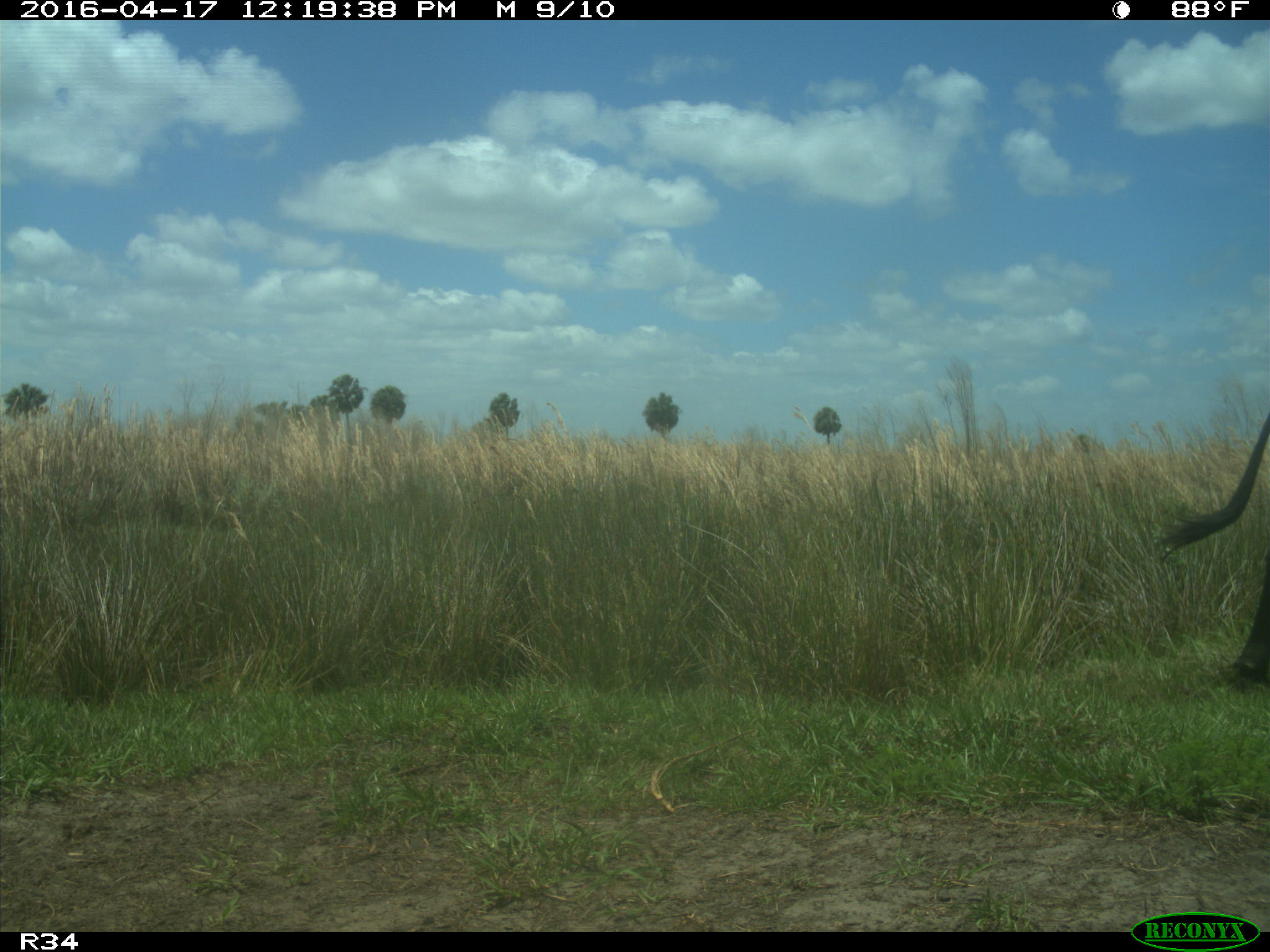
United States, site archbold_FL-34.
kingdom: Animalia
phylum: Chordata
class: Mammalia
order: Artiodactyla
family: Bovidae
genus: Bos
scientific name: Bos taurus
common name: domestic cow